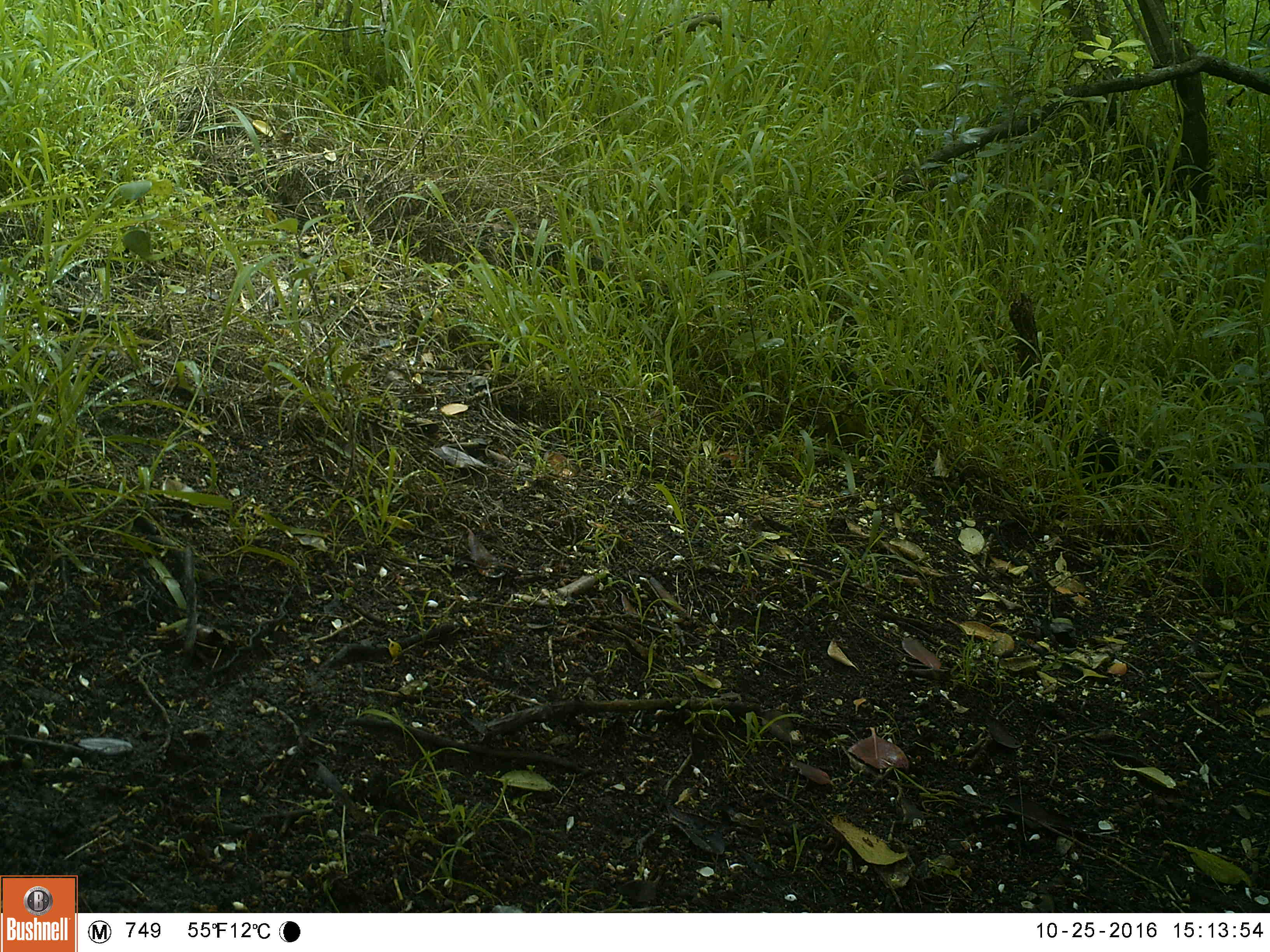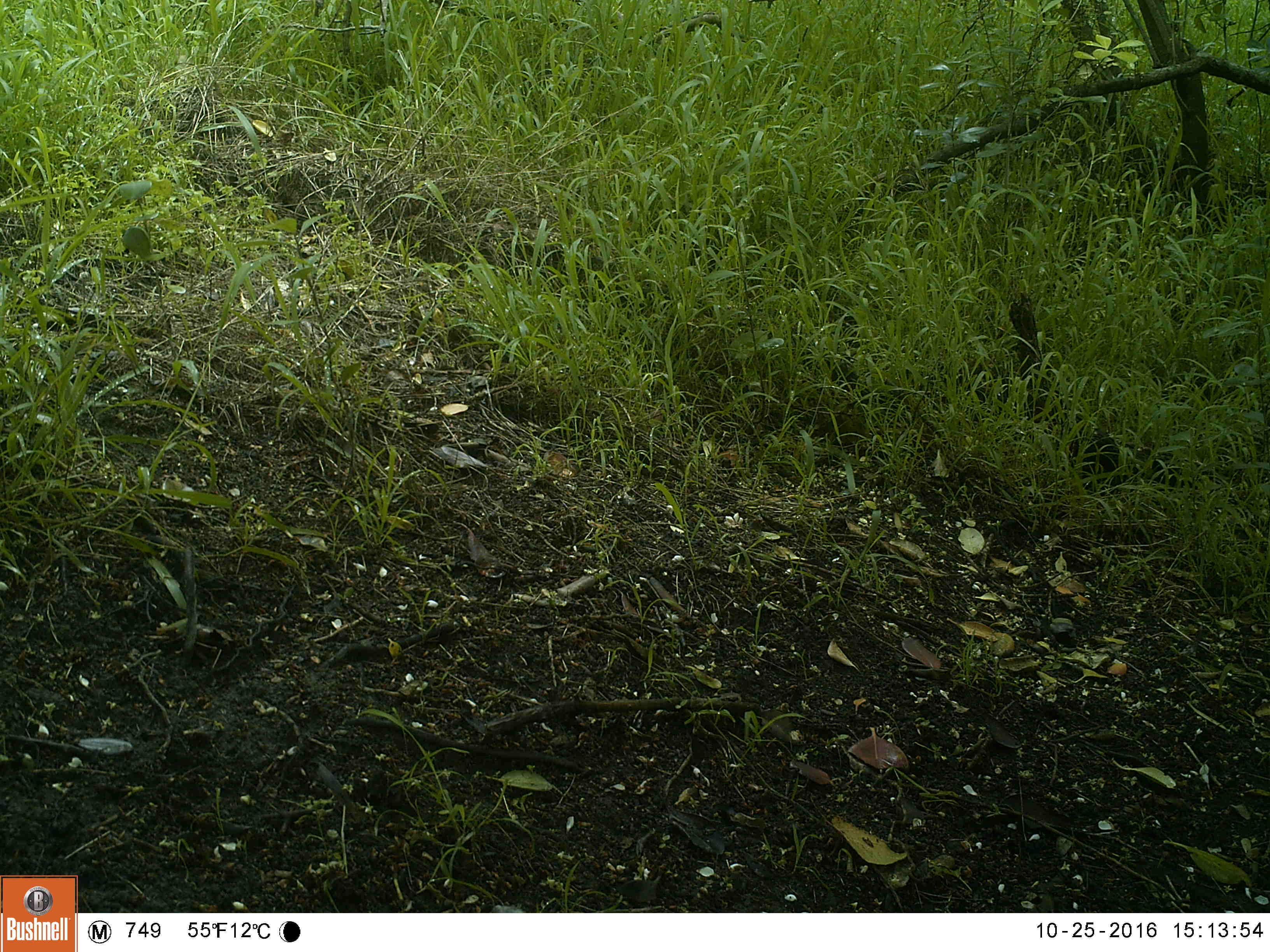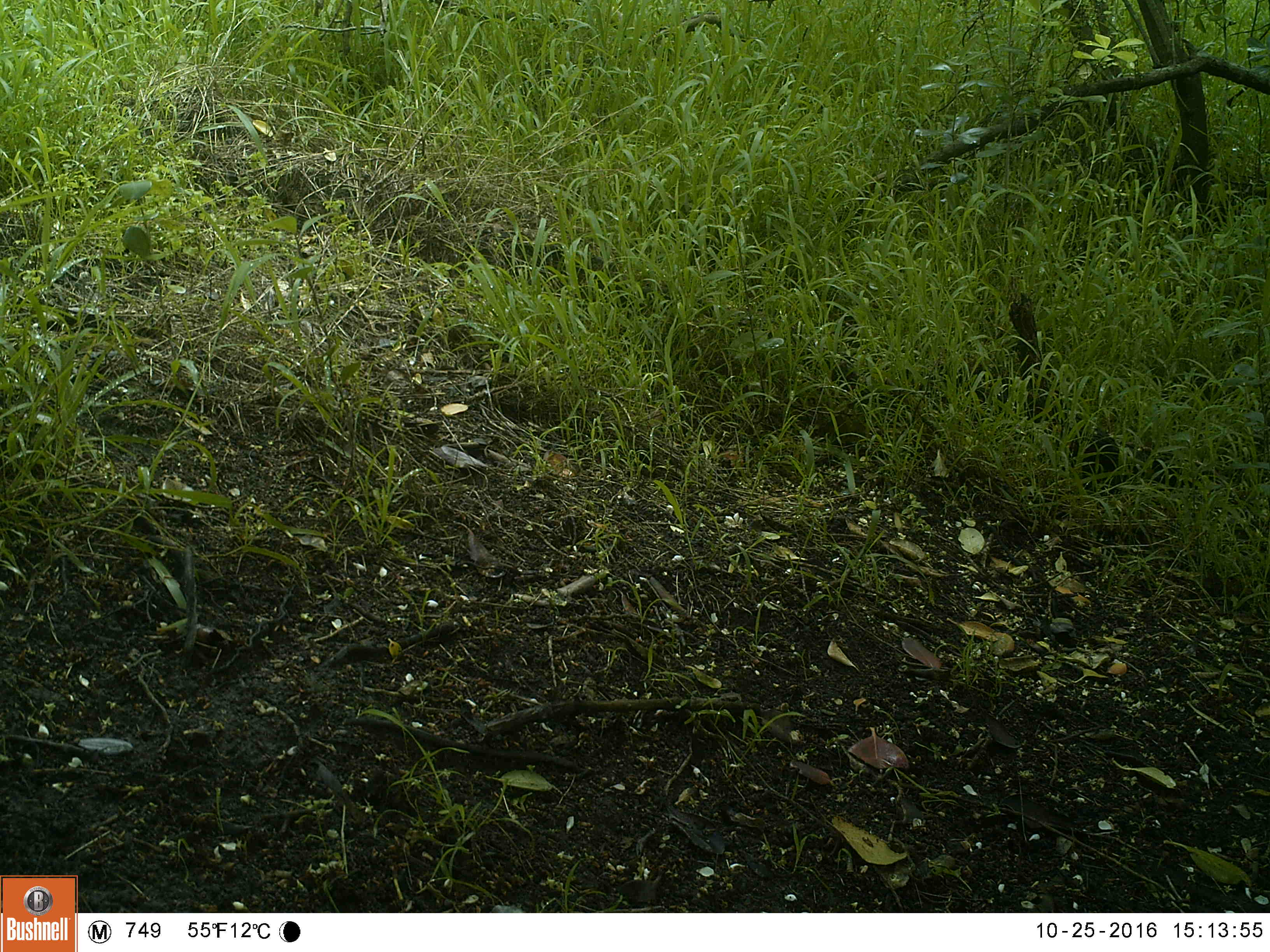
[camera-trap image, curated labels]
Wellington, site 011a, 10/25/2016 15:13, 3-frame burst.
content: no animal present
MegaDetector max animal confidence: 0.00